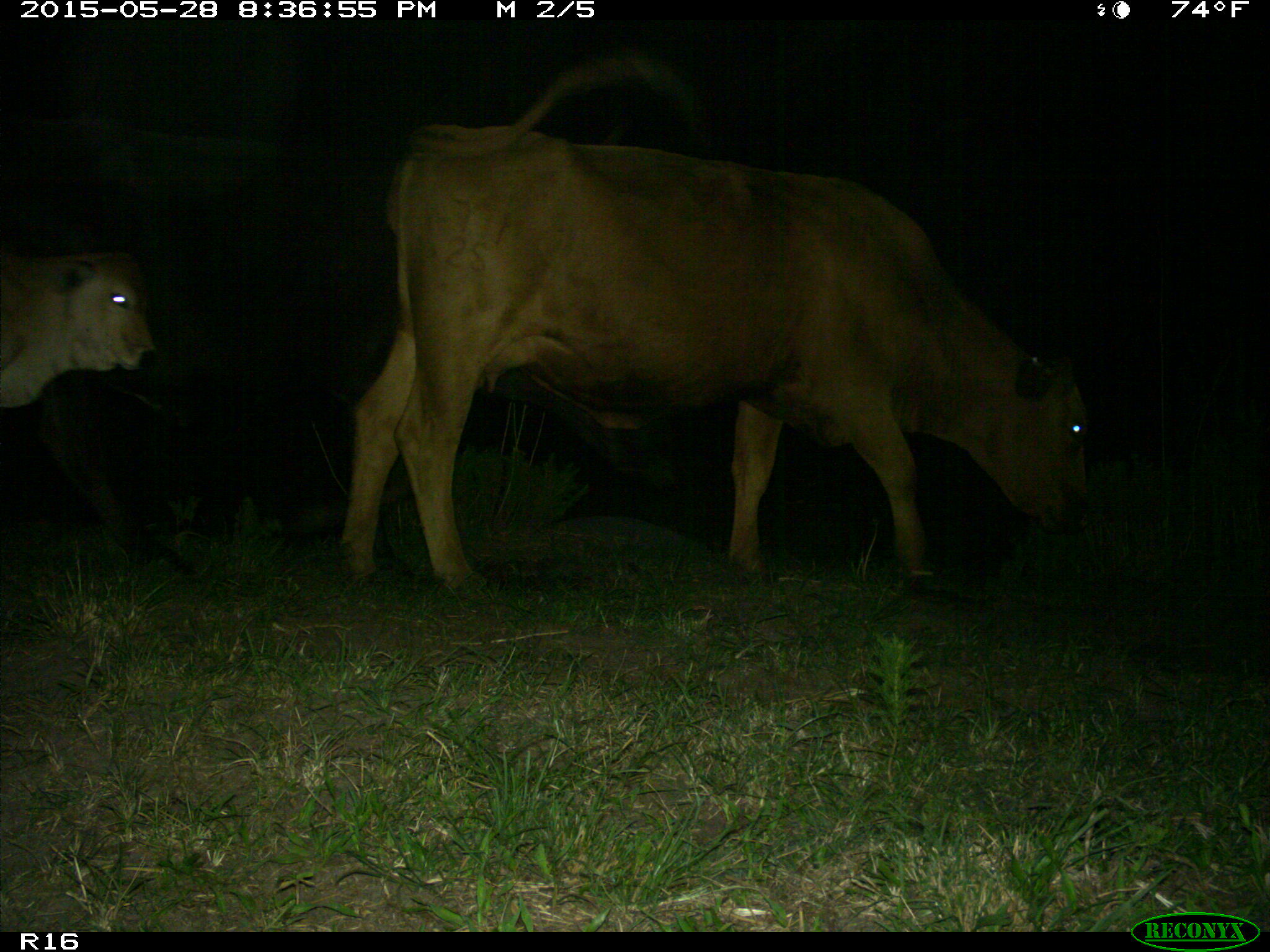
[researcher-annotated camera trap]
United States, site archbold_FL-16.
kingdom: Animalia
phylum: Chordata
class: Mammalia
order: Artiodactyla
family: Bovidae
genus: Bos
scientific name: Bos taurus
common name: domestic cow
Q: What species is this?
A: Bos taurus (domestic cow).